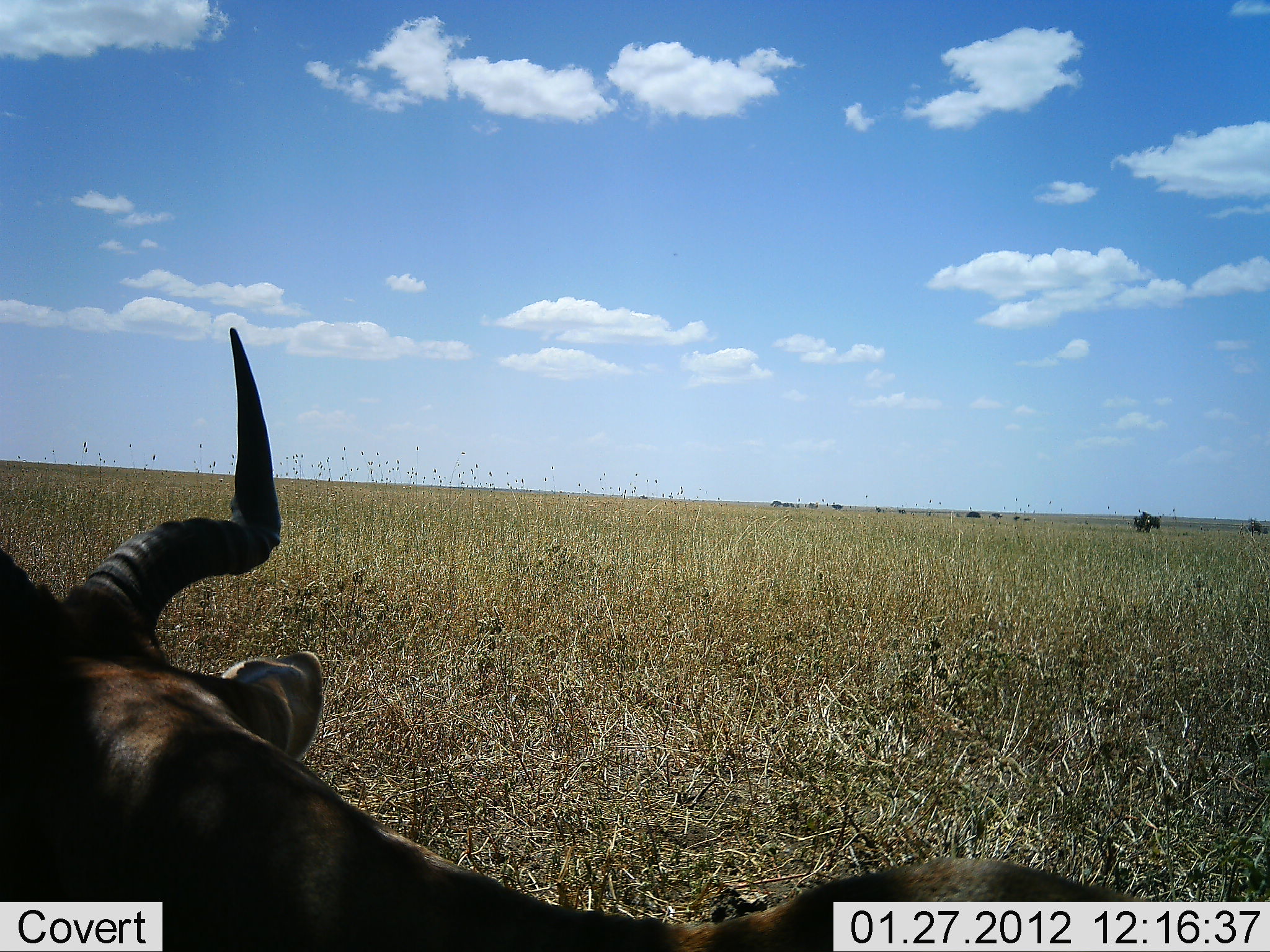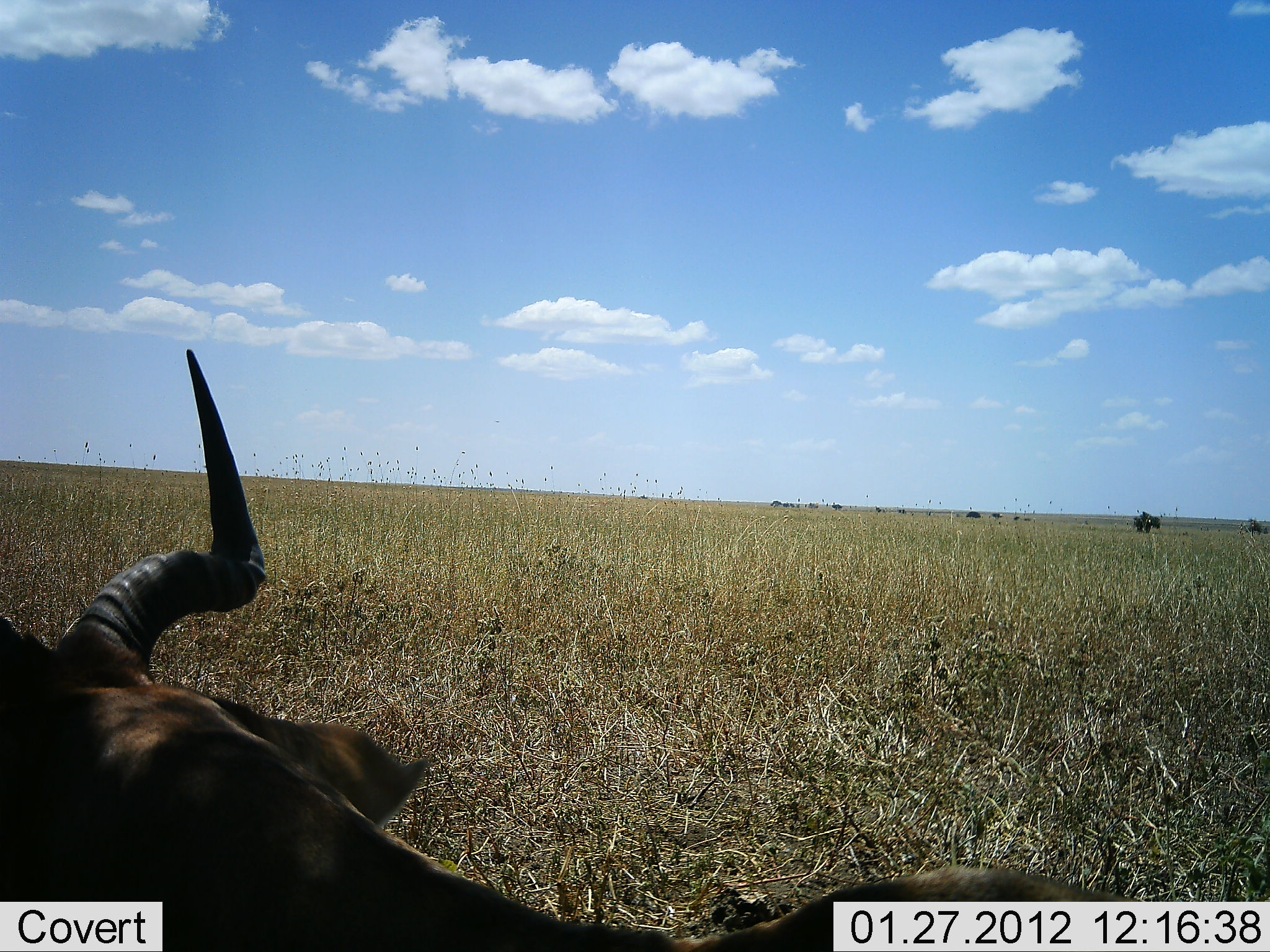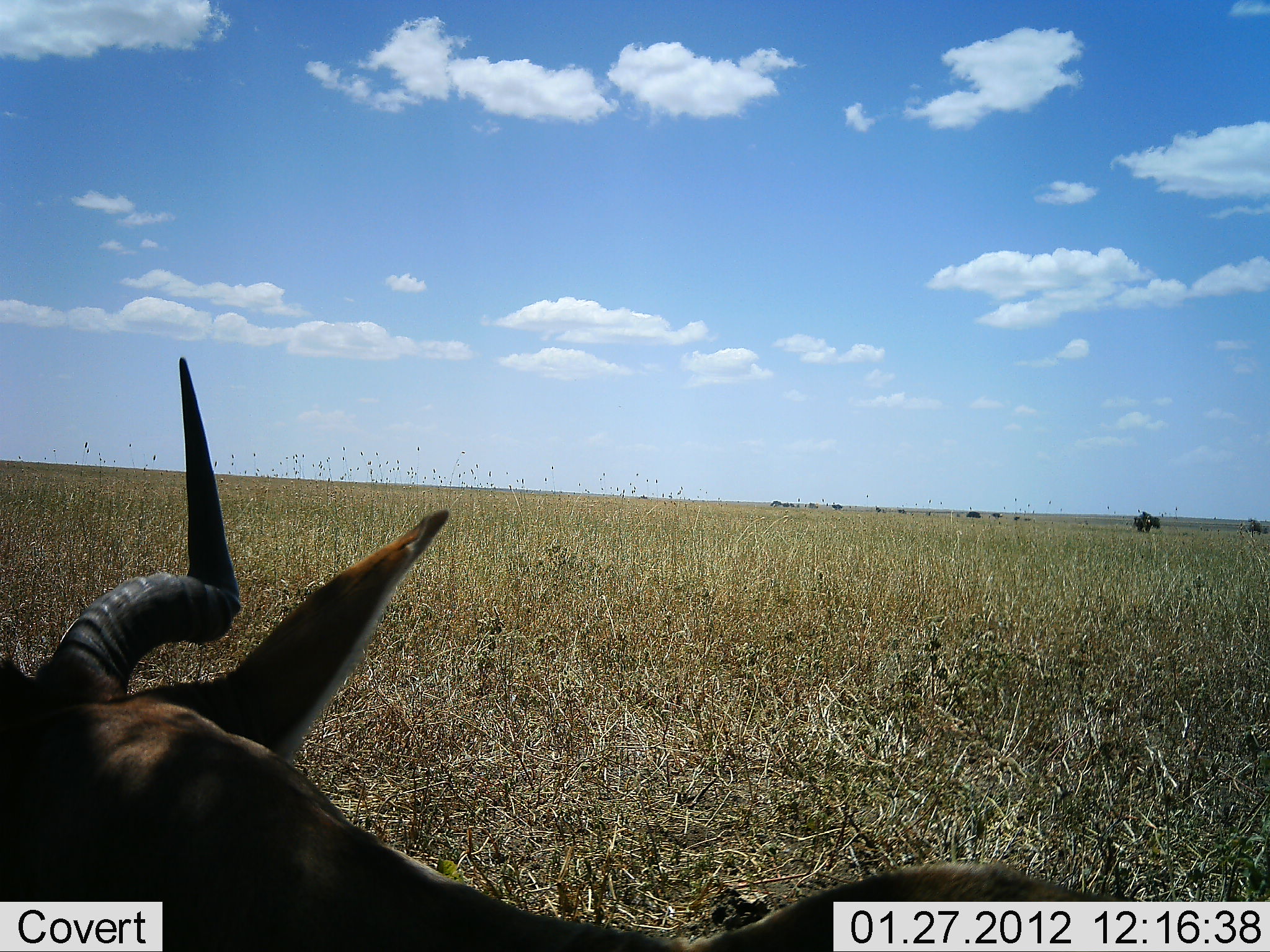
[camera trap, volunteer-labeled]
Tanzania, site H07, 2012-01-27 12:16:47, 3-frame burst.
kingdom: Animalia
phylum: Chordata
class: Mammalia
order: Artiodactyla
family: Bovidae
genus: Alcelaphus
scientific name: Alcelaphus buselaphus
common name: hartebeest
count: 1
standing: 22%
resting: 83%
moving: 0%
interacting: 0%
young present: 0%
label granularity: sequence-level